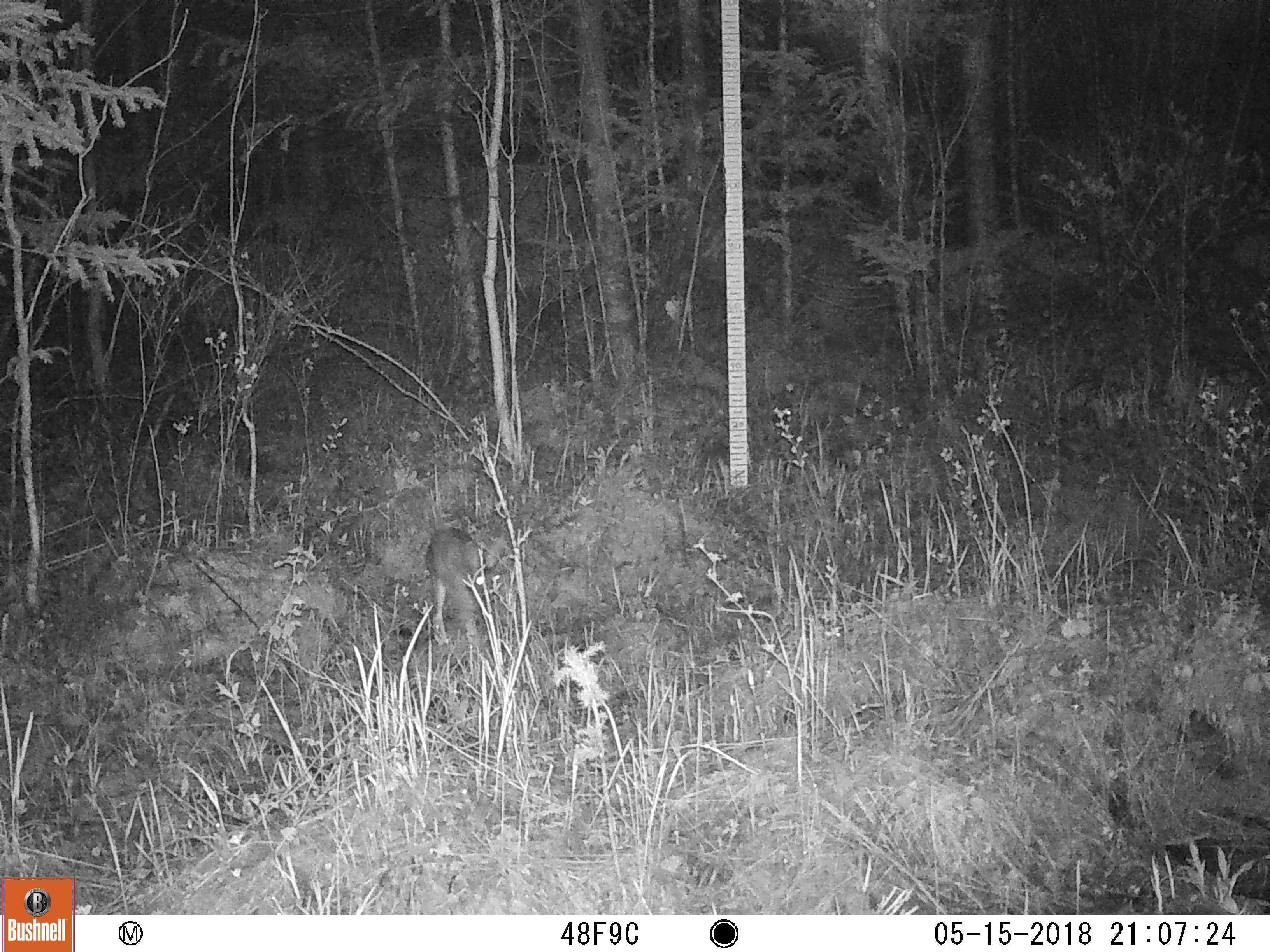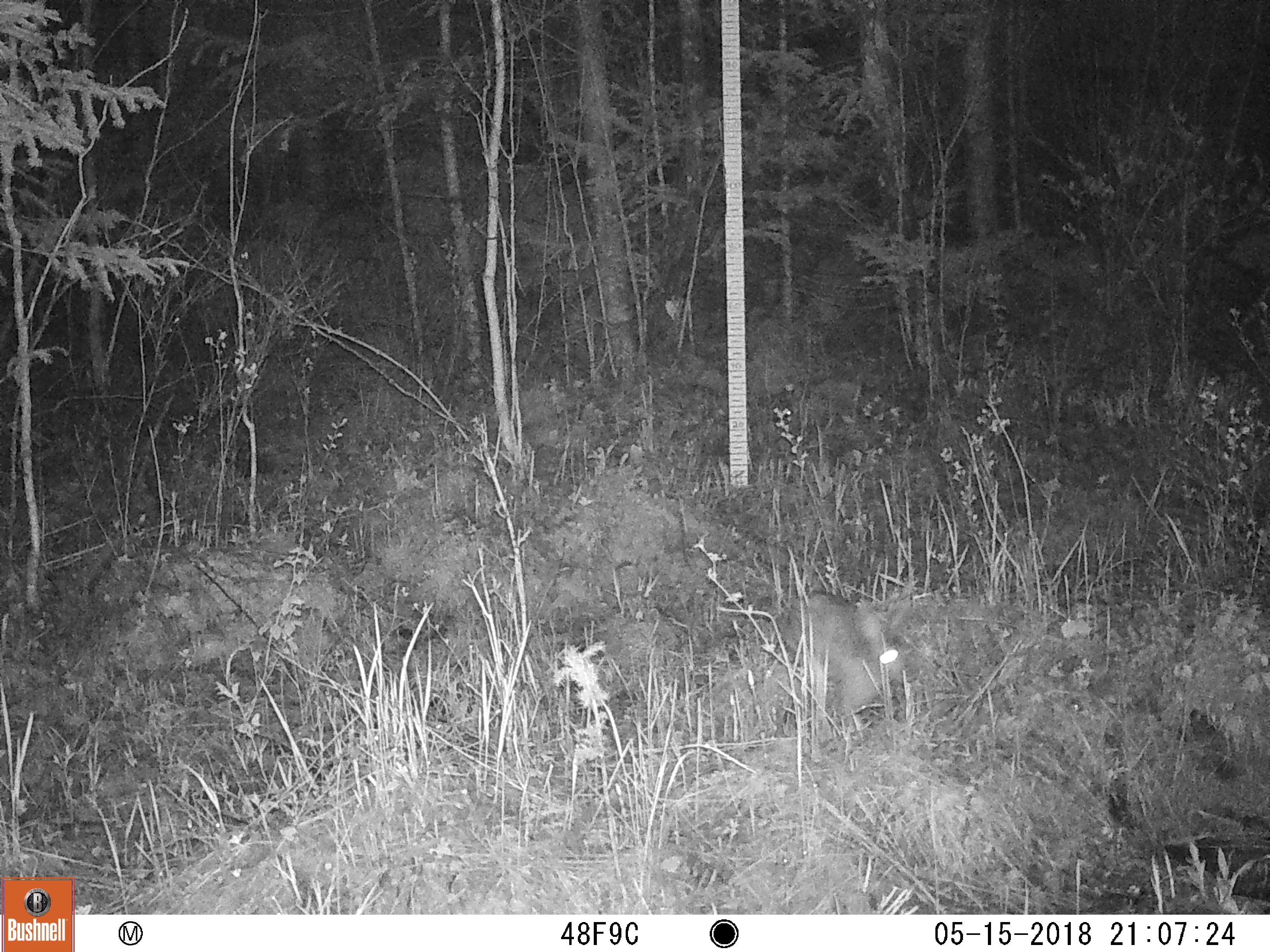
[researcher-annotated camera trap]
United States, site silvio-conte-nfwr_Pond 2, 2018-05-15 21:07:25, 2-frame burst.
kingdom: Animalia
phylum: Chordata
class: Mammalia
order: Lagomorpha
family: Leporidae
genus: Lepus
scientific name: Lepus americanus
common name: snowshoe hare